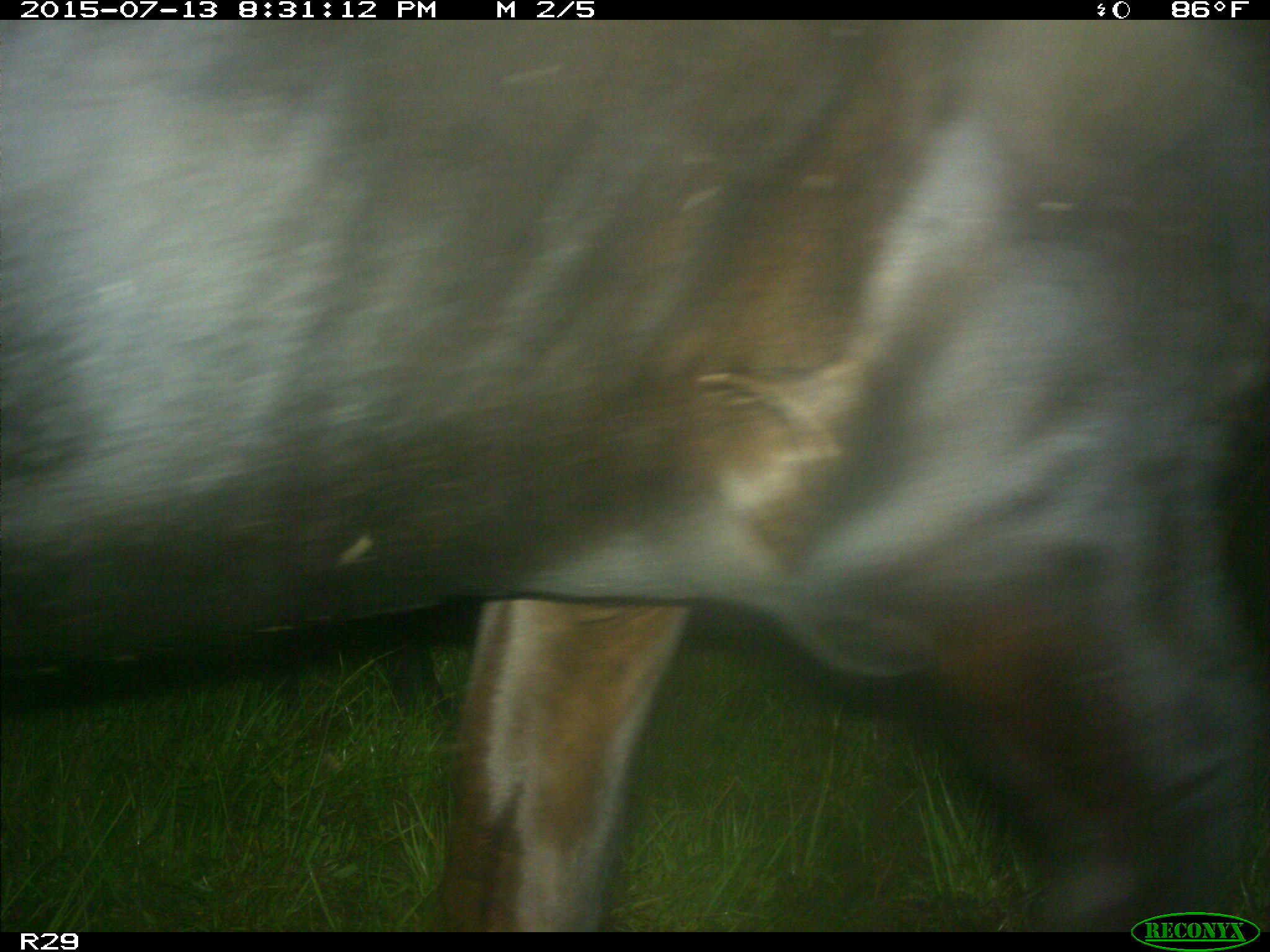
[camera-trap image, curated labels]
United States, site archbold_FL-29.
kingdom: Animalia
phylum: Chordata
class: Mammalia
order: Artiodactyla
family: Bovidae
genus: Bos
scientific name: Bos taurus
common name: domestic cow